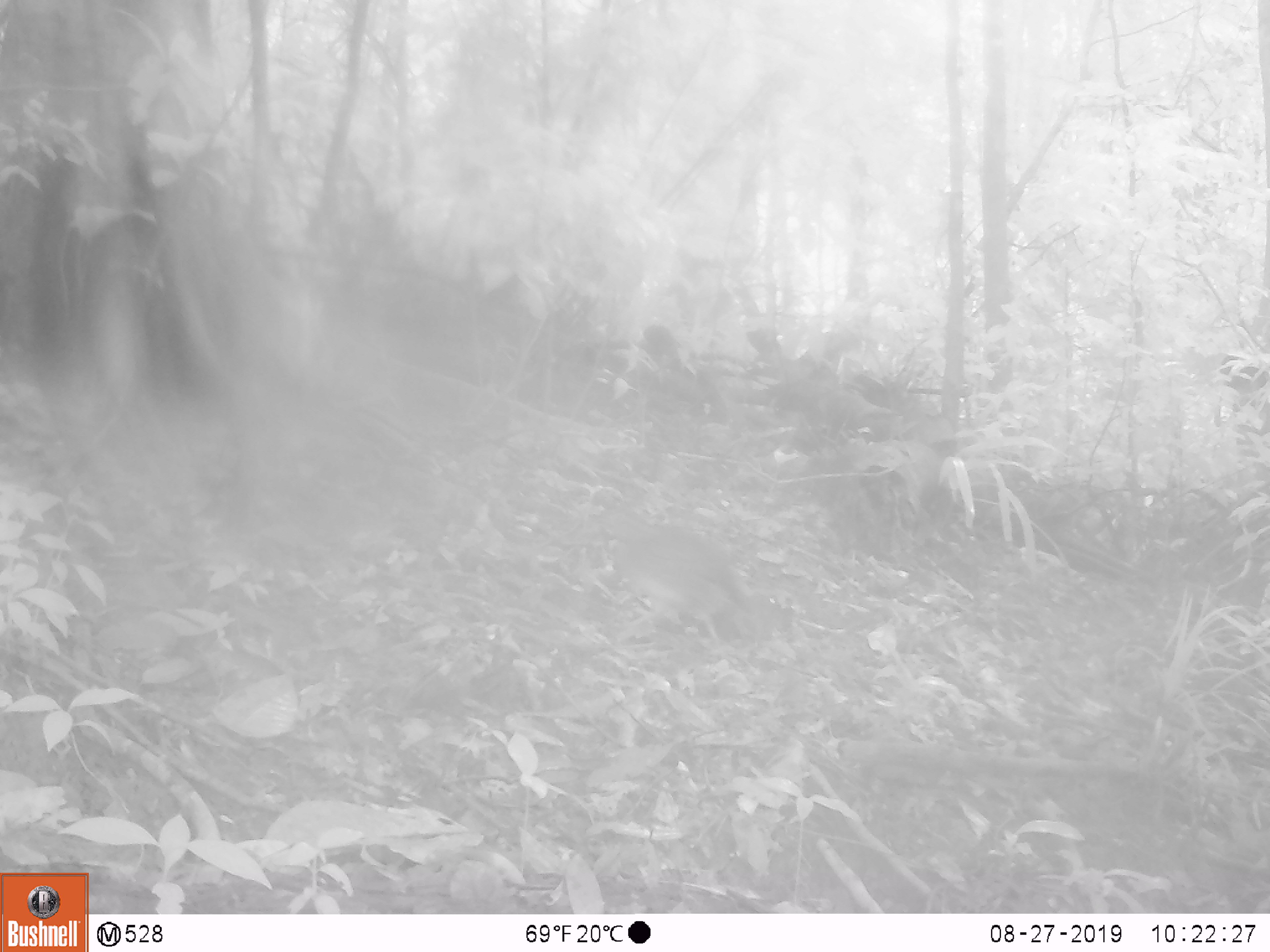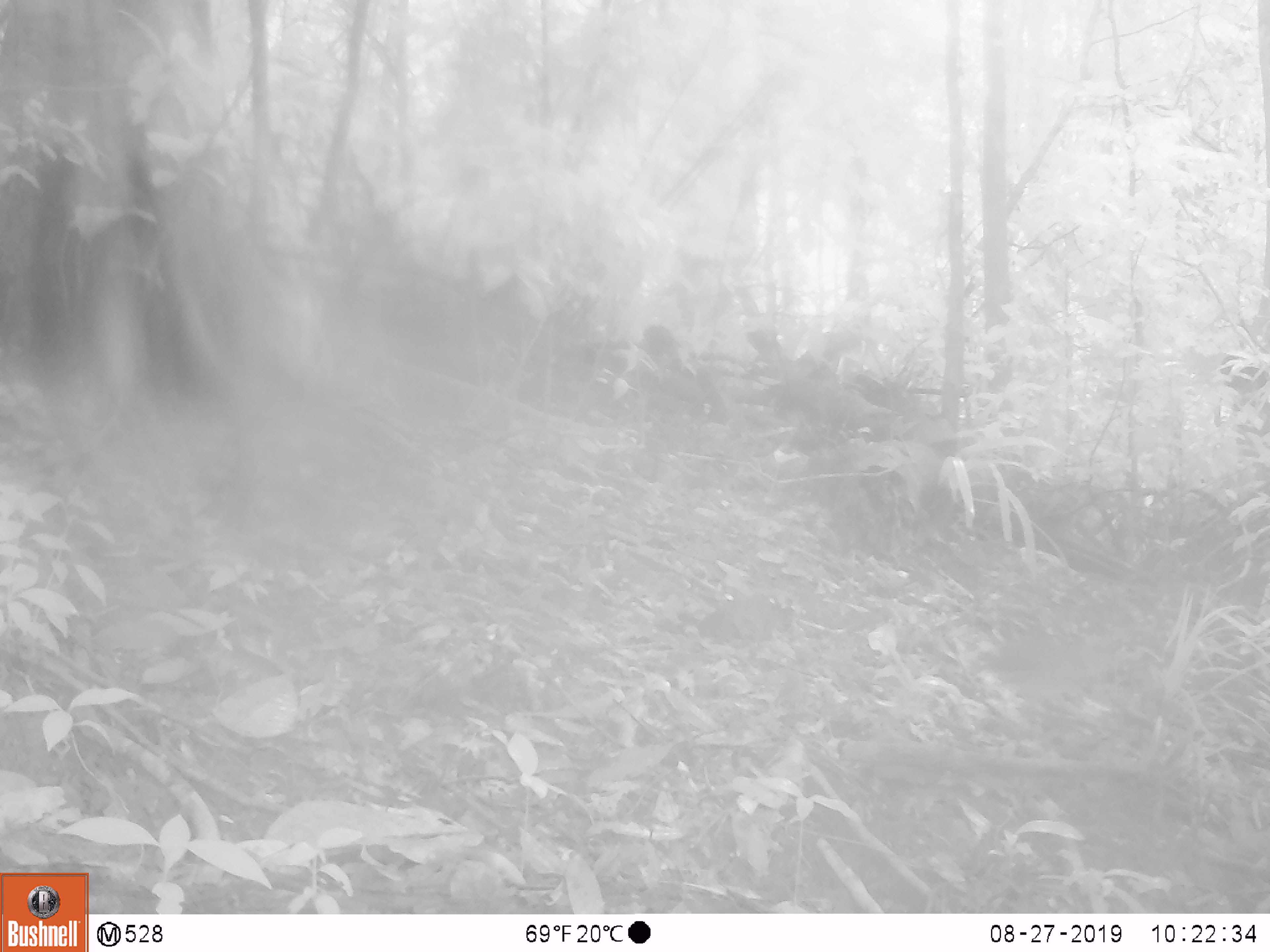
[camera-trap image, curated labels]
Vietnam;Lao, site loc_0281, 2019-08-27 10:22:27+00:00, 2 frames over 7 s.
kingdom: Animalia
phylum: Chordata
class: Aves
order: Galliformes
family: Phasianidae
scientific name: Phasianidae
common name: partridge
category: unidentified partridge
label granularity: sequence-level